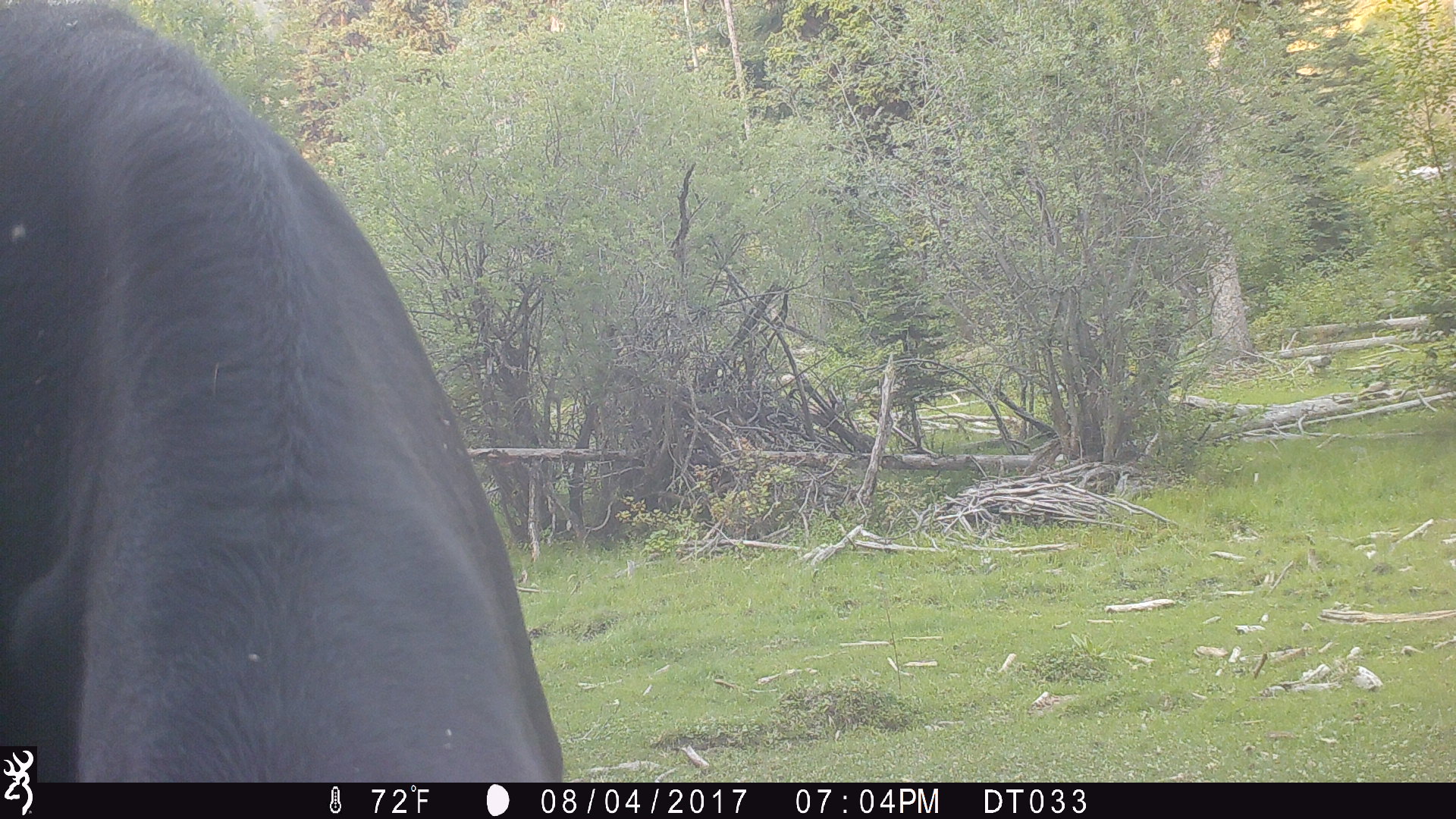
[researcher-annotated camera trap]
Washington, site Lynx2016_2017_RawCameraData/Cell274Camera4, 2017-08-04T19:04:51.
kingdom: Animalia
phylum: Chordata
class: Mammalia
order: Artiodactyla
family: Bovidae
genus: Bos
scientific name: Bos taurus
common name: domestic cattle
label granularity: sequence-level